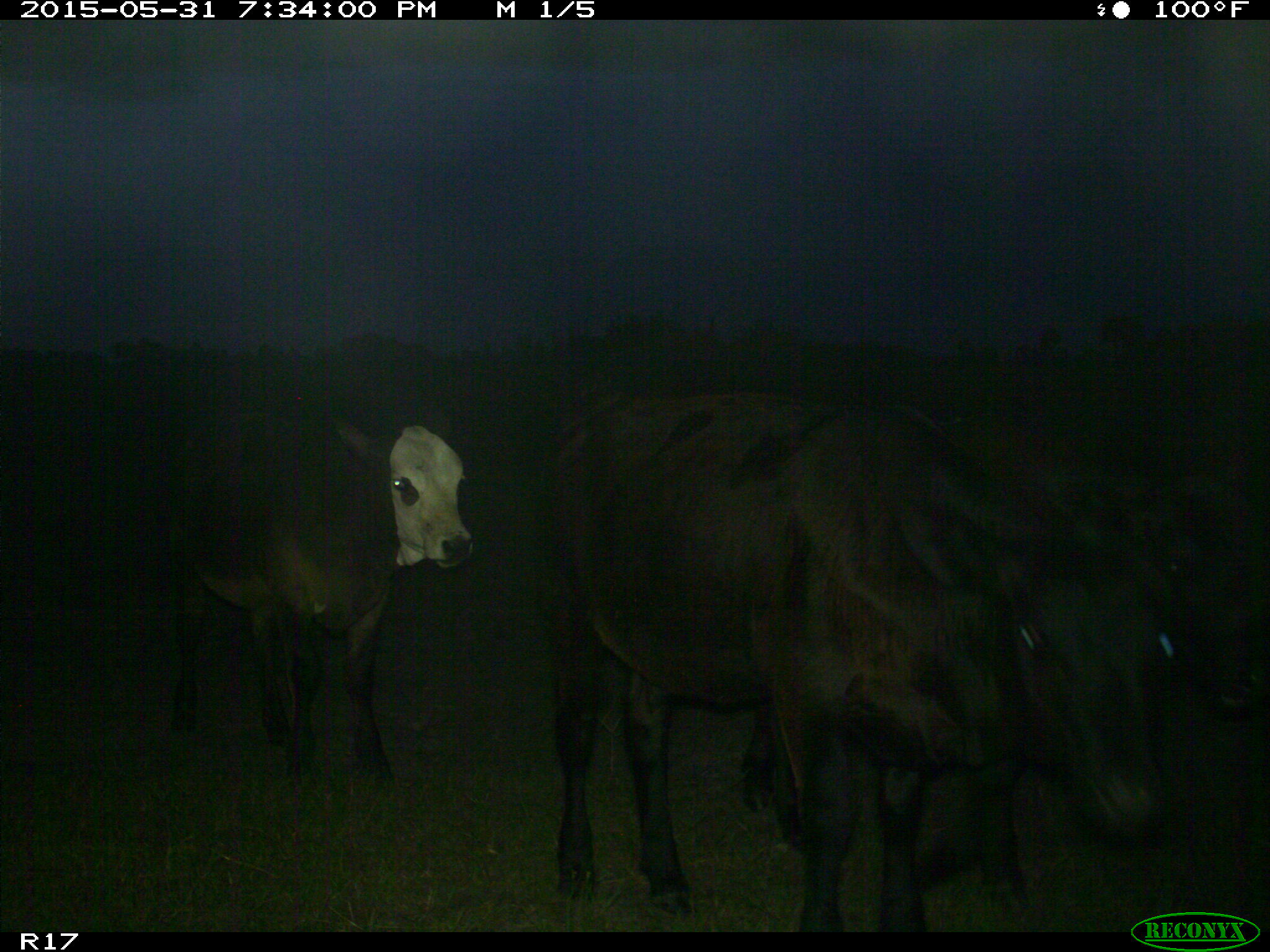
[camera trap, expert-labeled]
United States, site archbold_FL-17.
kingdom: Animalia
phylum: Chordata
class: Mammalia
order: Artiodactyla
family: Bovidae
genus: Bos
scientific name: Bos taurus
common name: domestic cow